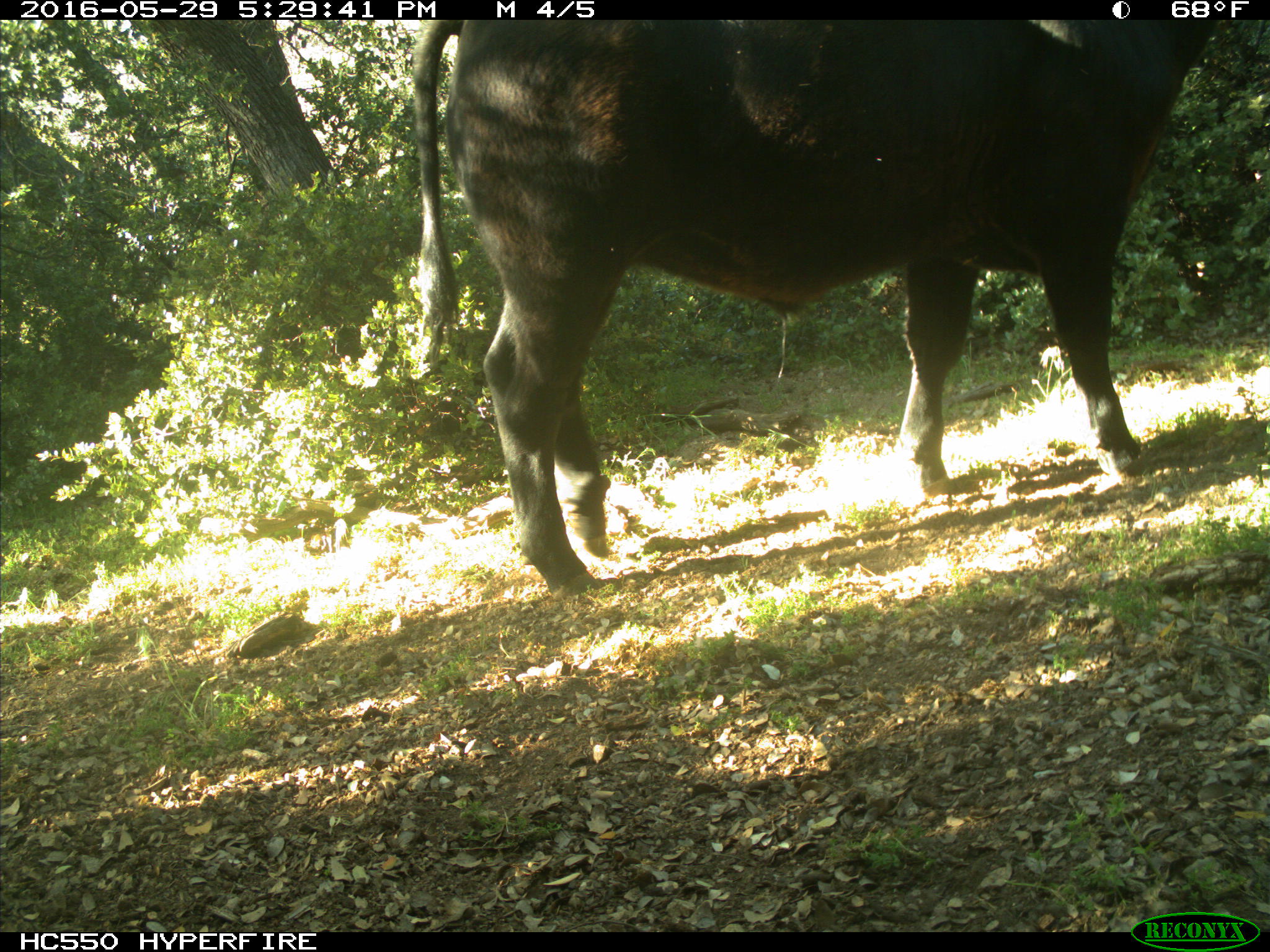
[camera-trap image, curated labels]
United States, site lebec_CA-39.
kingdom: Animalia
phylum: Chordata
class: Mammalia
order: Artiodactyla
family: Bovidae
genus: Bos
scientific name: Bos taurus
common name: domestic cow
Bos taurus (domestic cow).